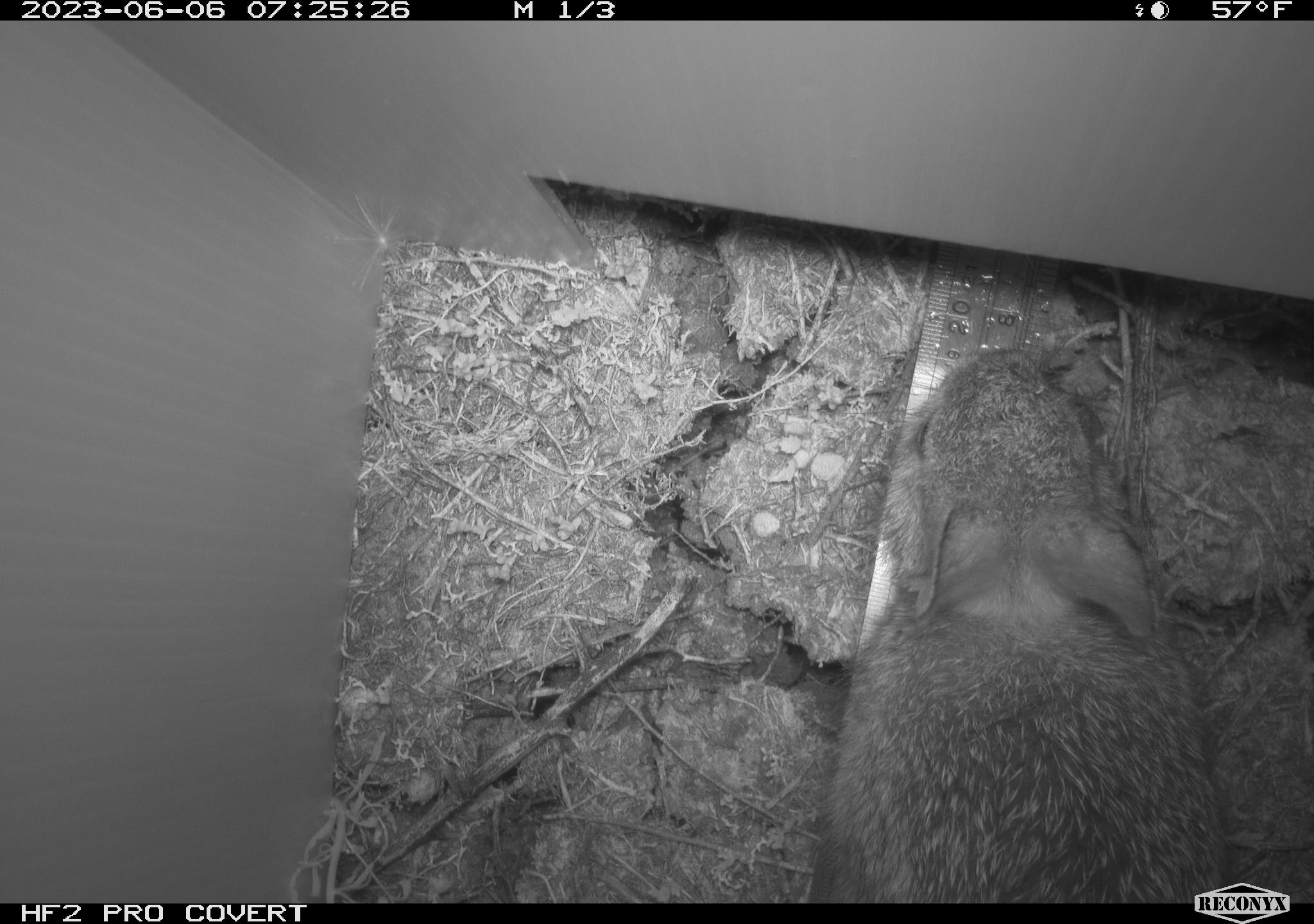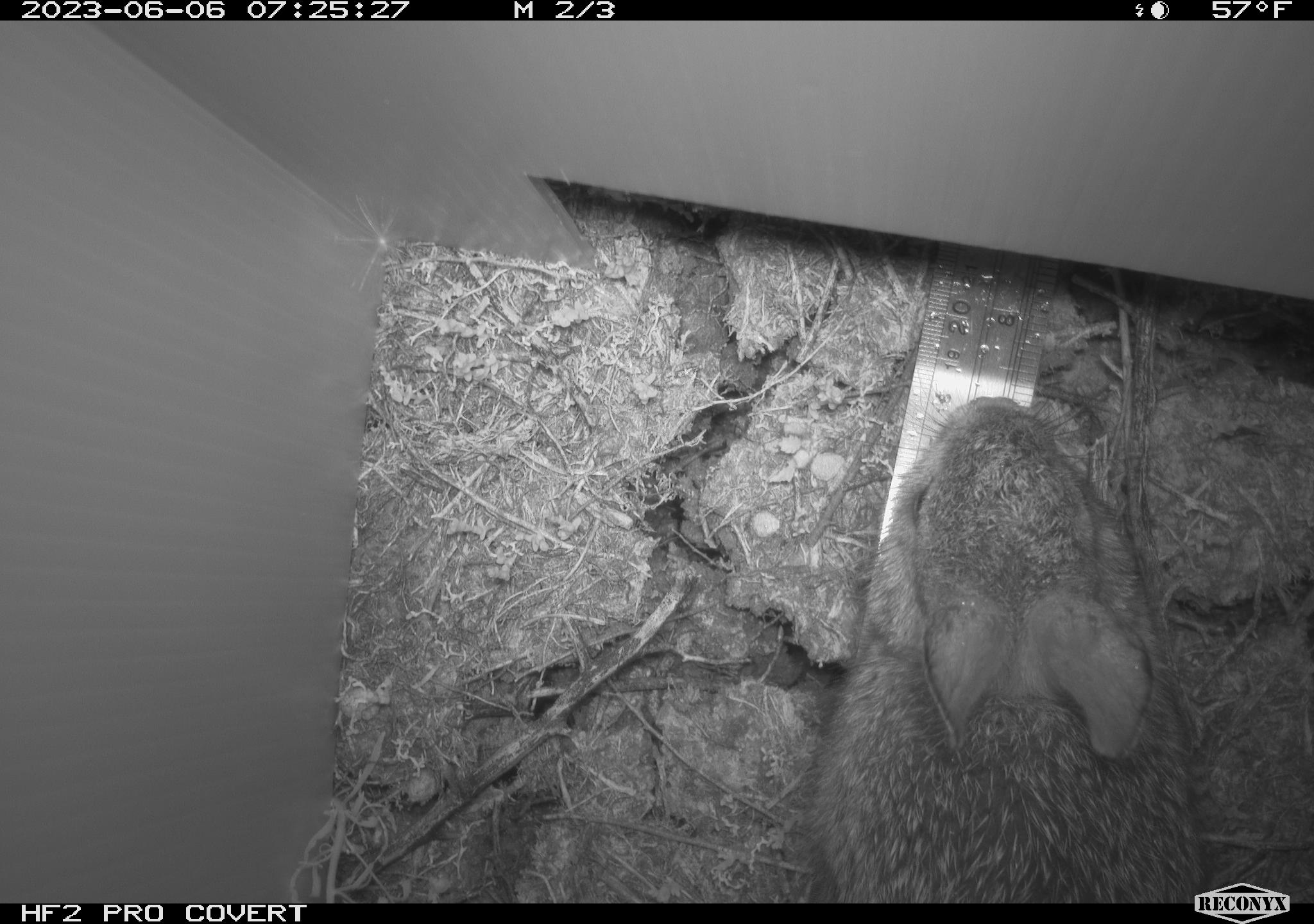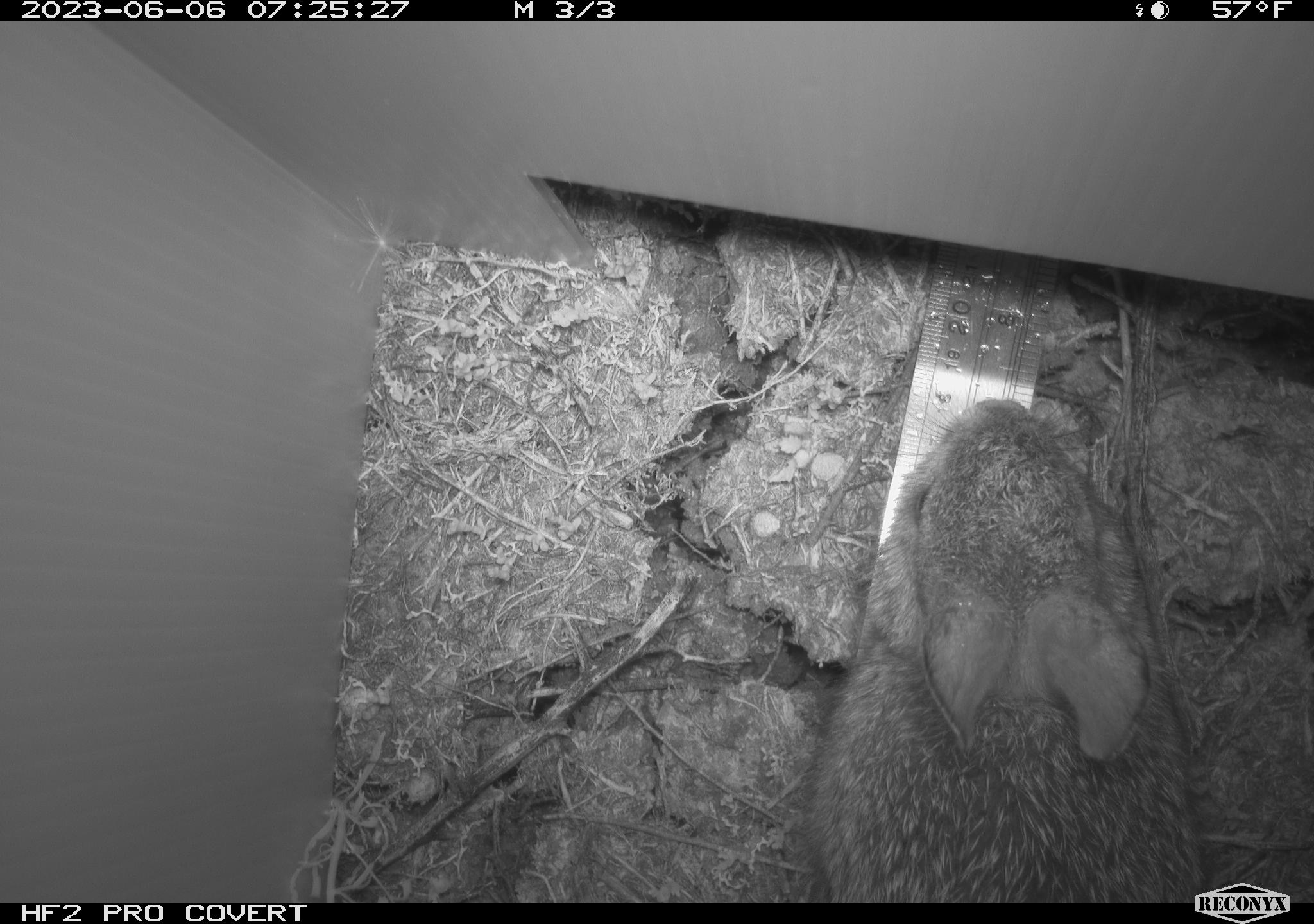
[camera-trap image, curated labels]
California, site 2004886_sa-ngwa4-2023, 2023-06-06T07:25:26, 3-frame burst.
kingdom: Animalia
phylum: Chordata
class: Mammalia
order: Lagomorpha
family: Leporidae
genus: Sylvilagus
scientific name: Sylvilagus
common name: cottontail rabbits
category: sylvilagus species